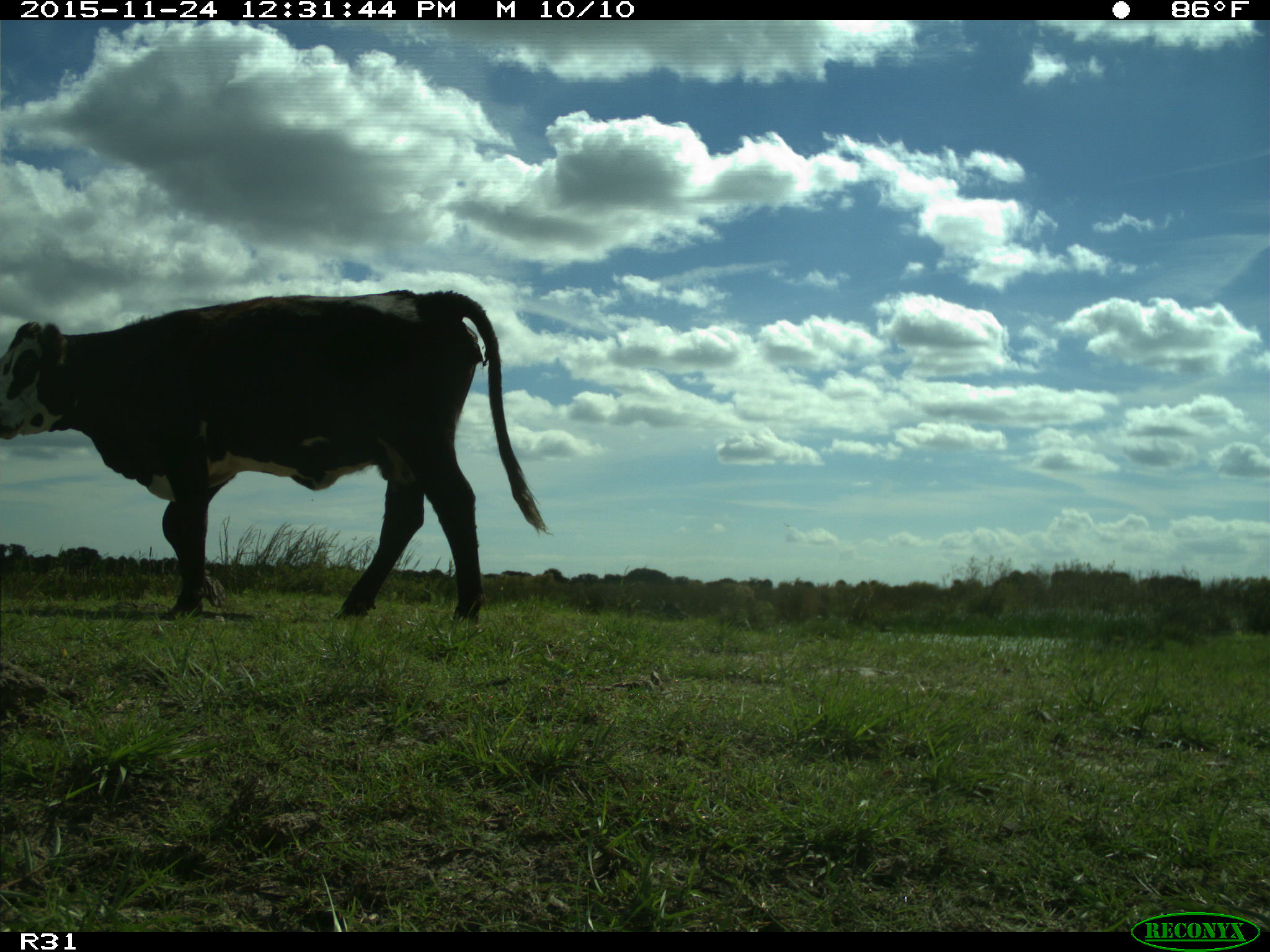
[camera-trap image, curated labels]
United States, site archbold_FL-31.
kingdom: Animalia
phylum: Chordata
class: Mammalia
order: Artiodactyla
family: Bovidae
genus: Bos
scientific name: Bos taurus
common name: domestic cow